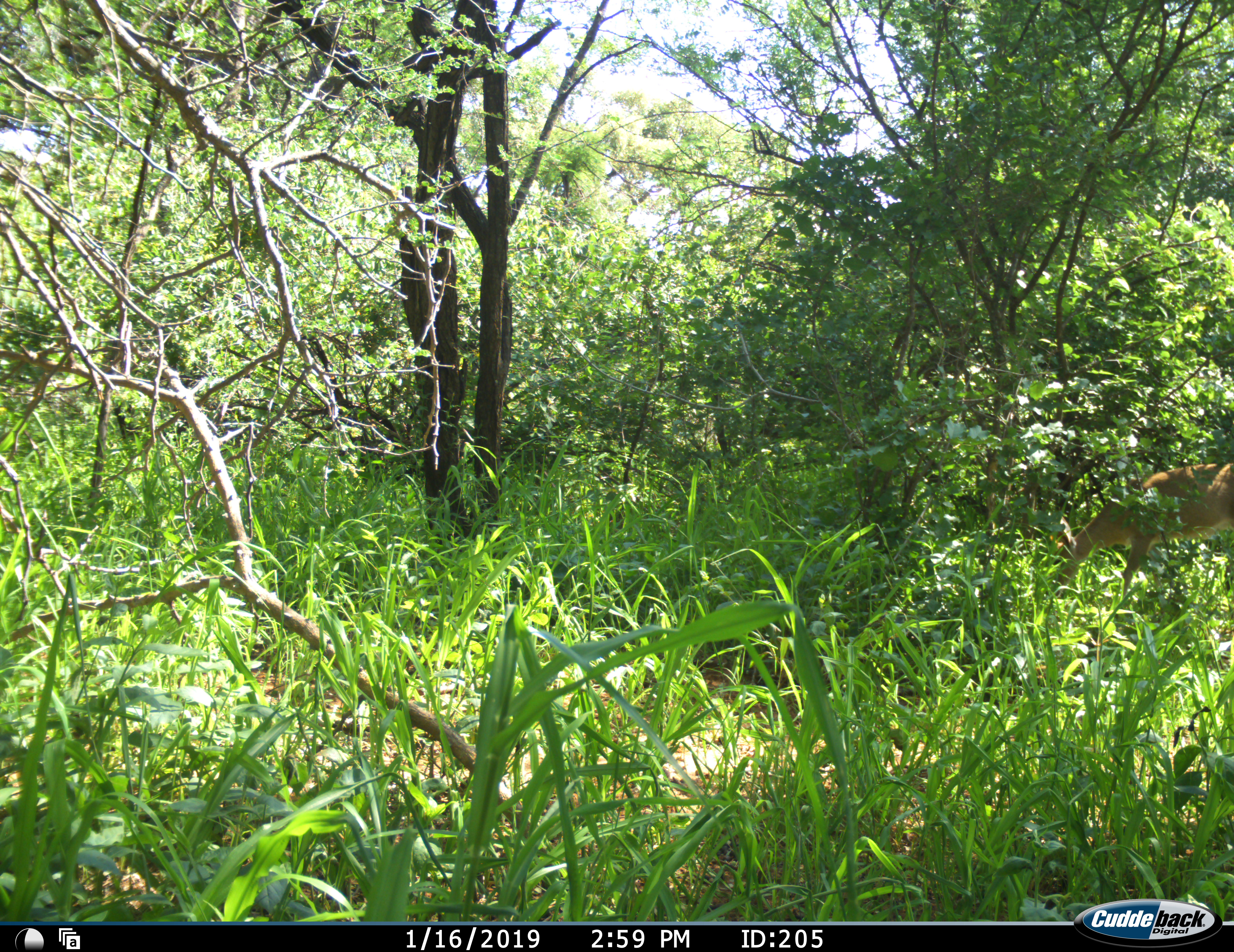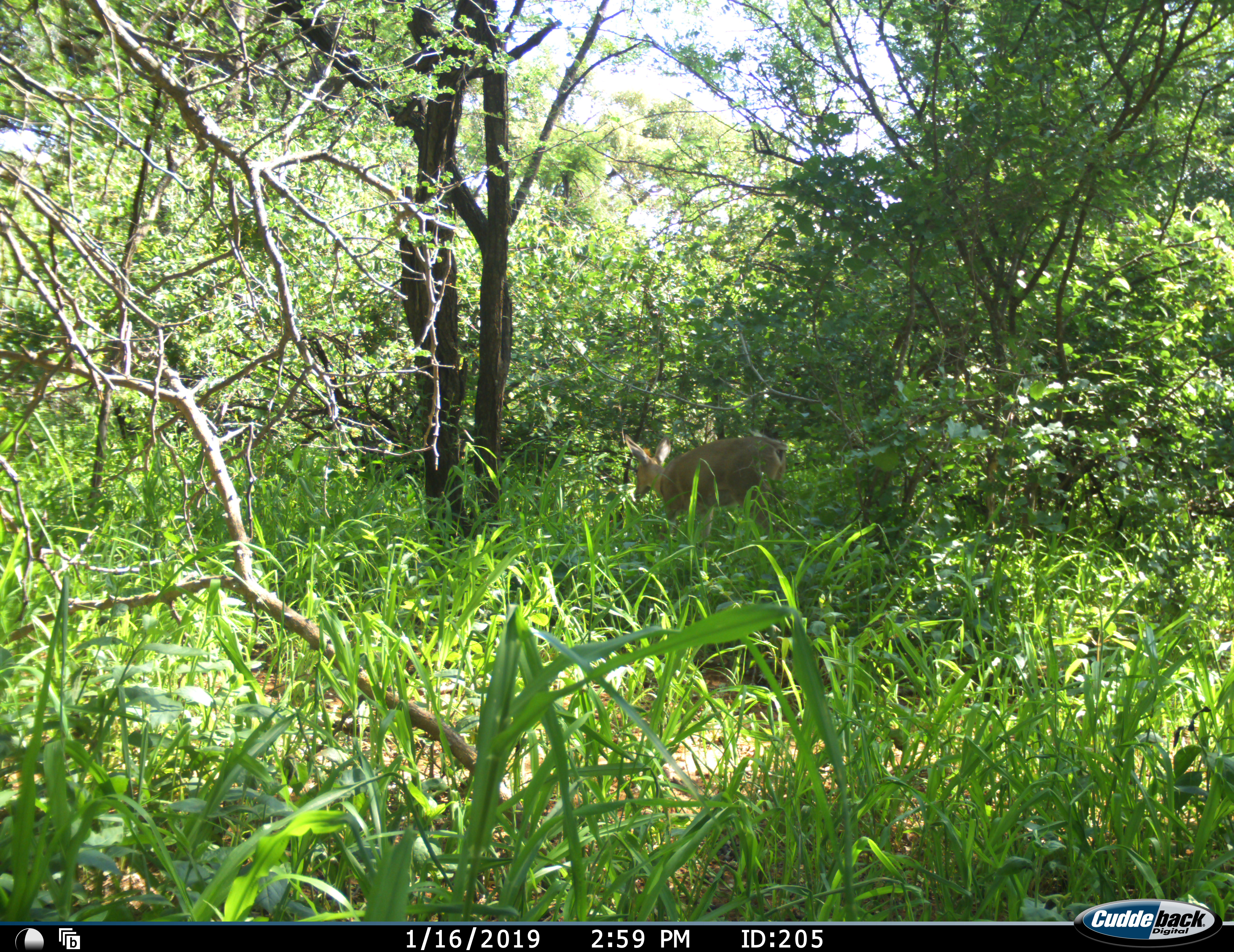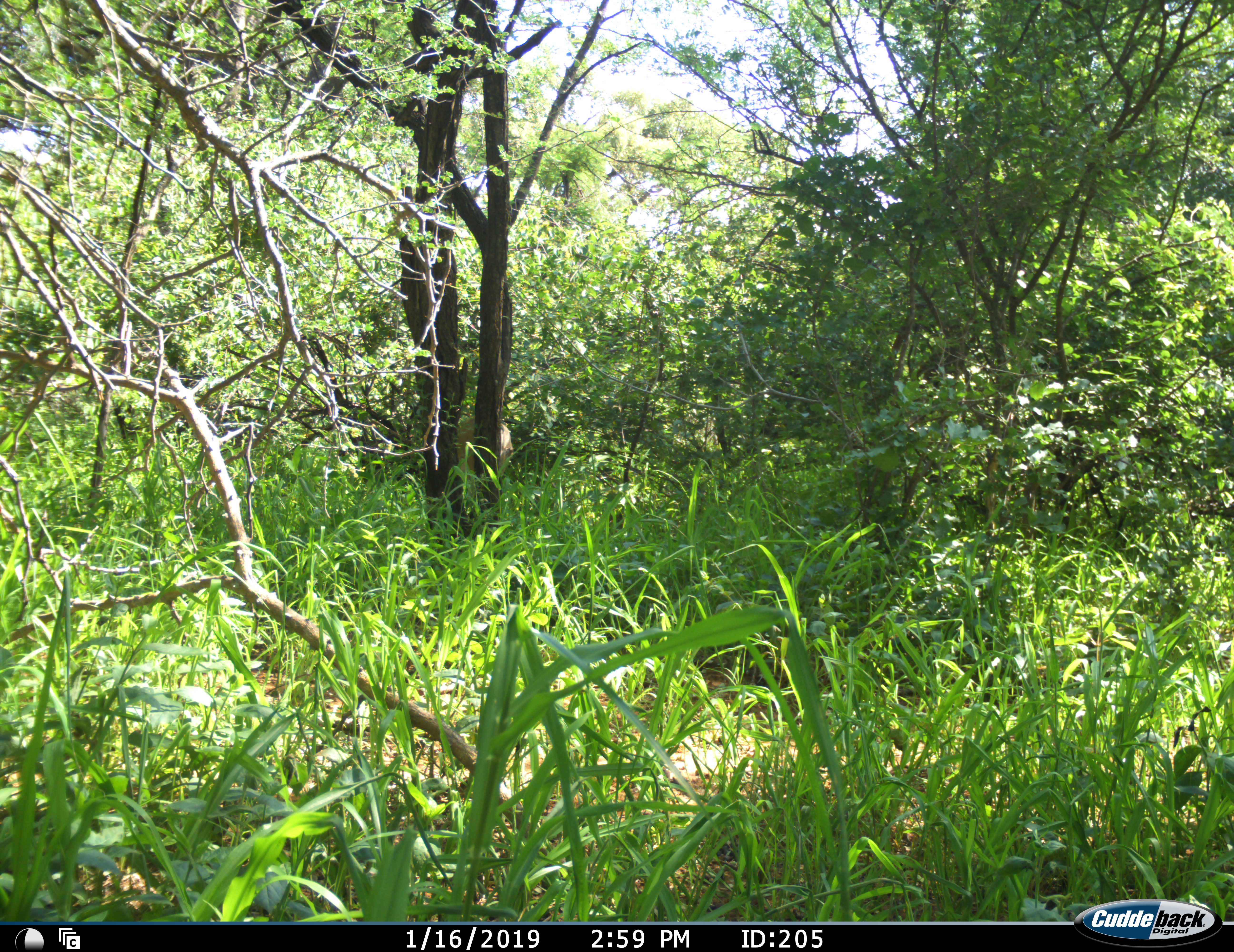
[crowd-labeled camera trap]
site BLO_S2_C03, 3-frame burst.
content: unidentified animal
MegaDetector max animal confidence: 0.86